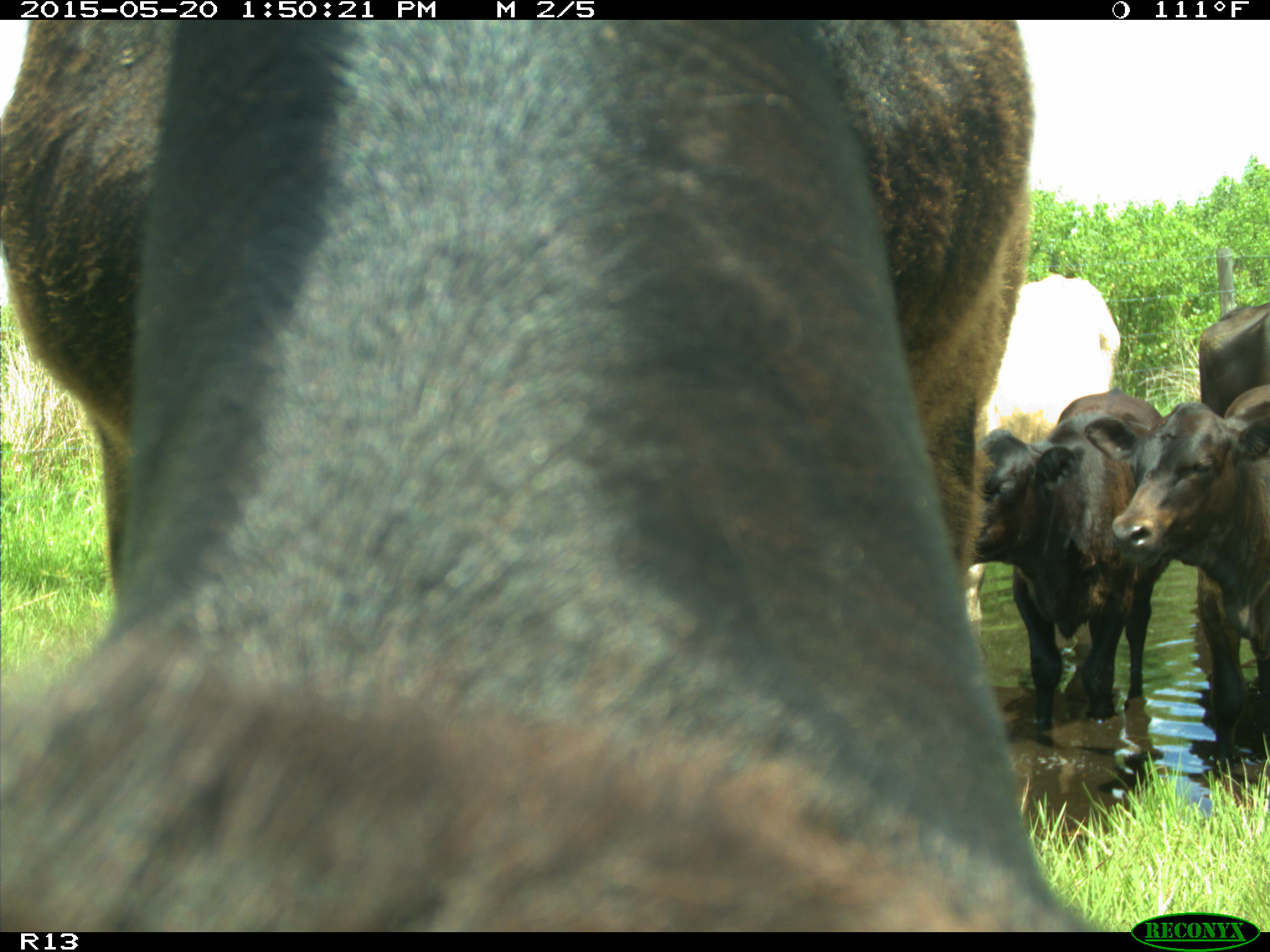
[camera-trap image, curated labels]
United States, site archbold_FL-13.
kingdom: Animalia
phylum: Chordata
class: Mammalia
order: Artiodactyla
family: Bovidae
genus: Bos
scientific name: Bos taurus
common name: domestic cow